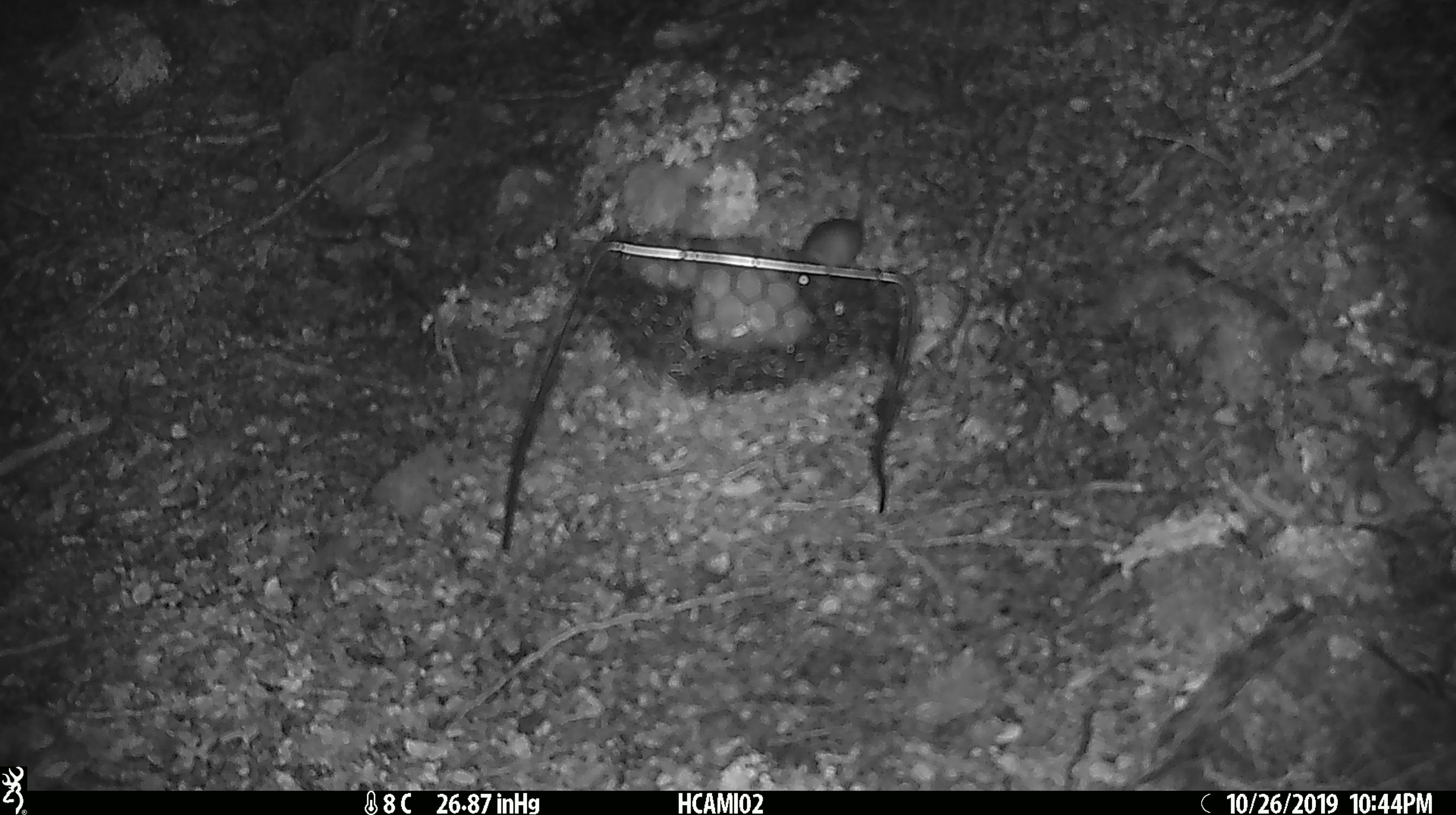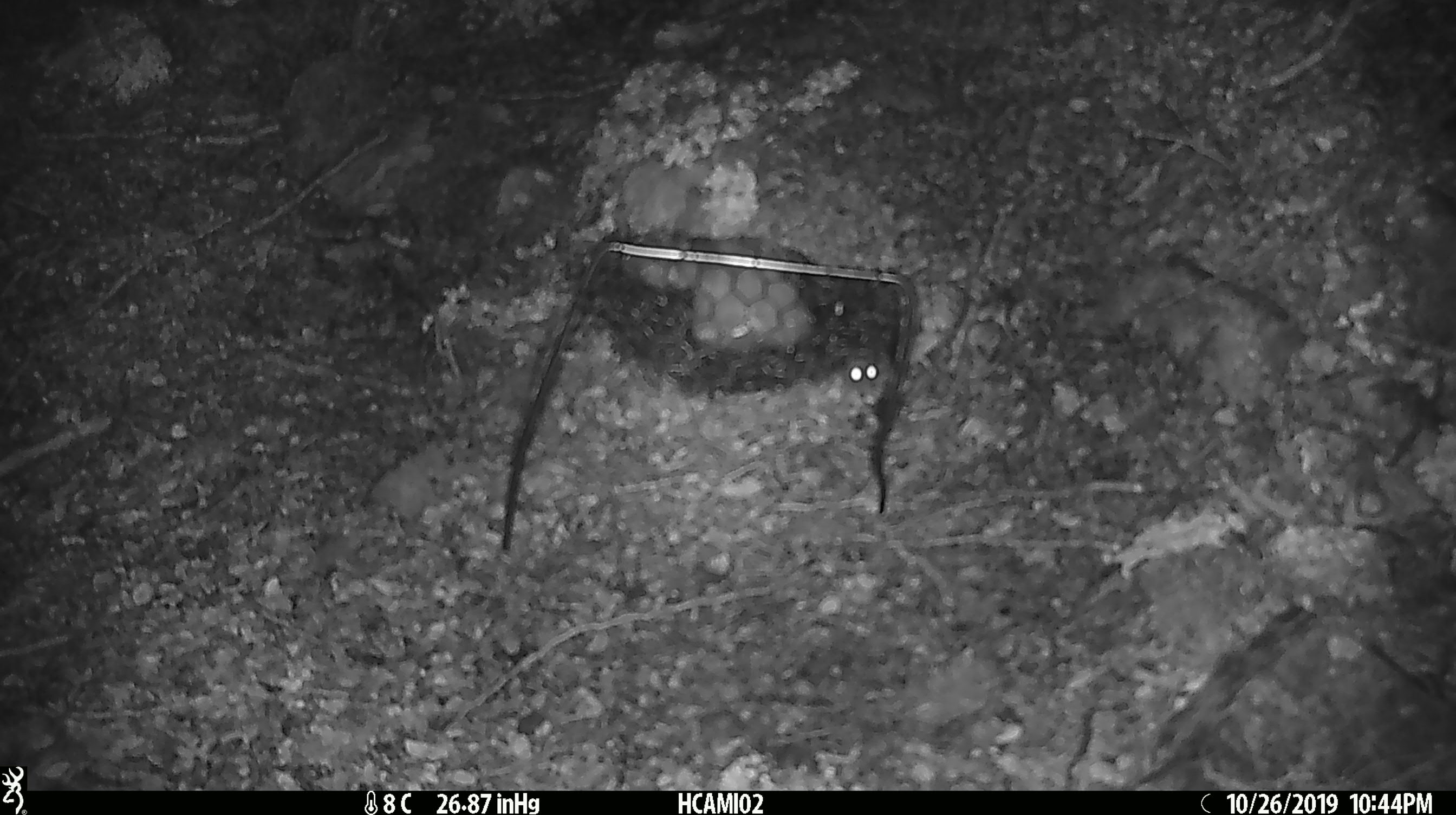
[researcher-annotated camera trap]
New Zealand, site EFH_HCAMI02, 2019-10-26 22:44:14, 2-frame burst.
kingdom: Animalia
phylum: Chordata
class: Mammalia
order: Rodentia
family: Muridae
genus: Mus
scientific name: Mus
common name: mouse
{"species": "mouse (Mus)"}